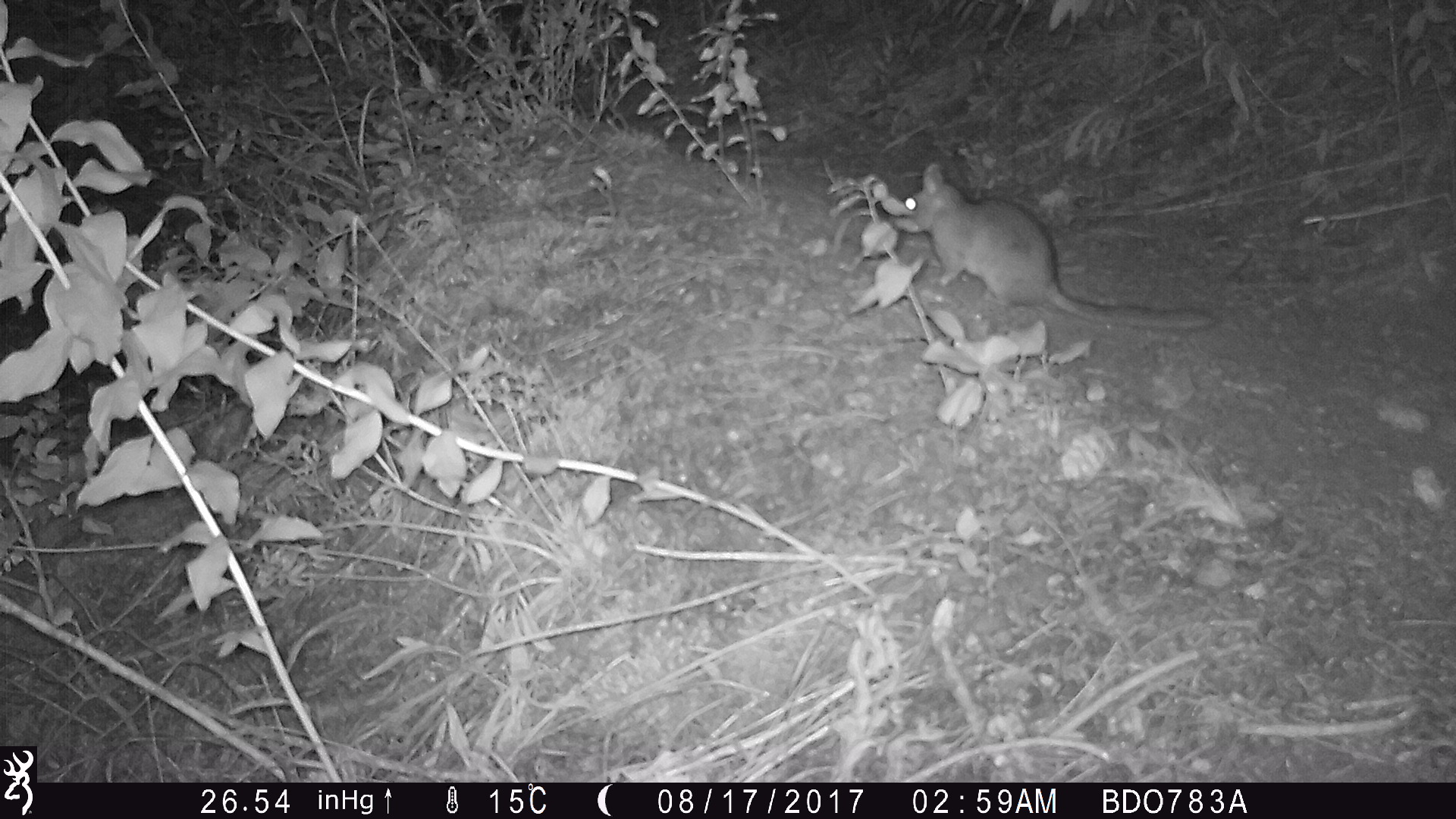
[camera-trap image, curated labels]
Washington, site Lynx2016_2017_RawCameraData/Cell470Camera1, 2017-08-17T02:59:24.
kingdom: Animalia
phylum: Chordata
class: Mammalia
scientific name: Mammalia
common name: small mammal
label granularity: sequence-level